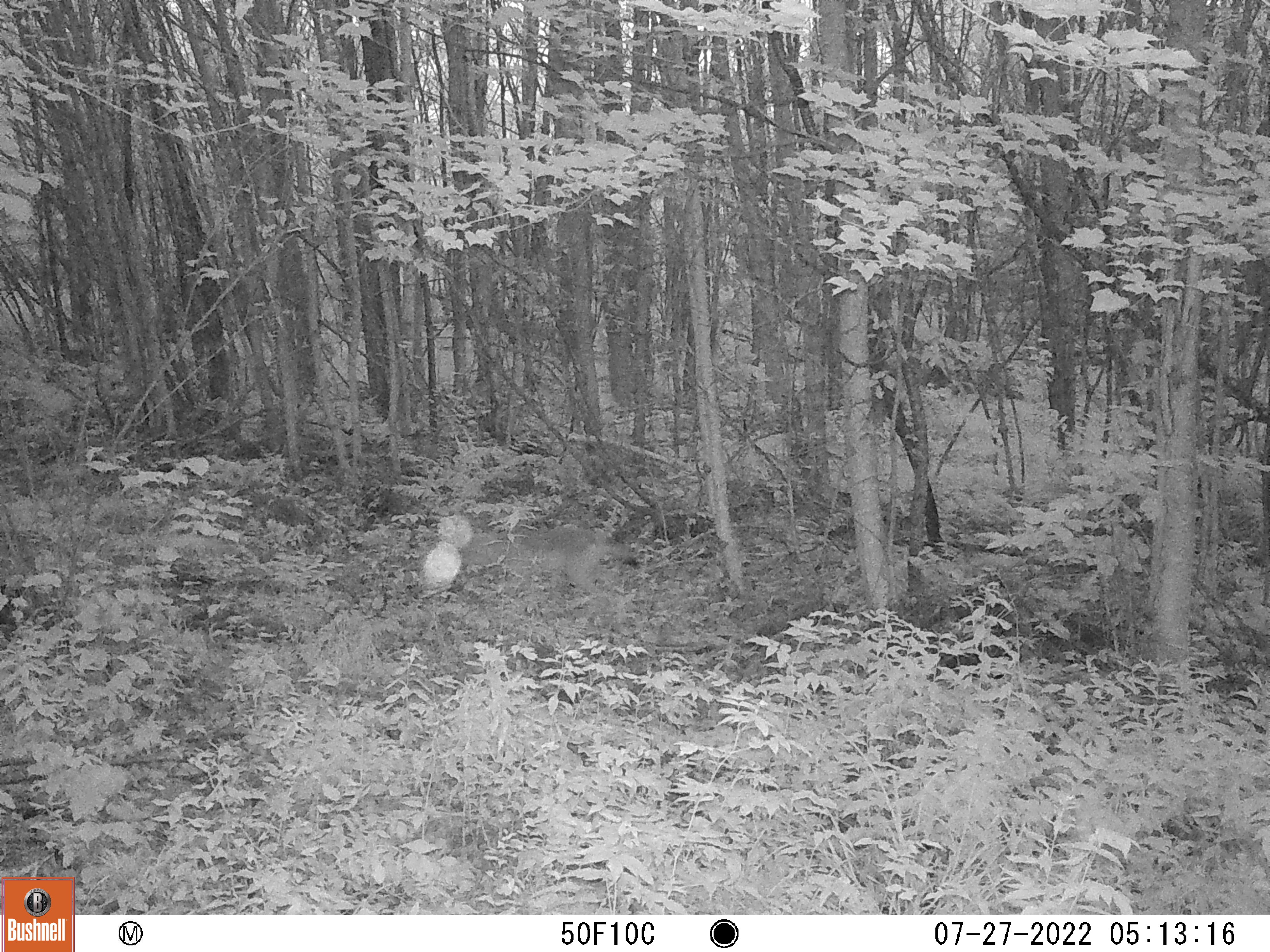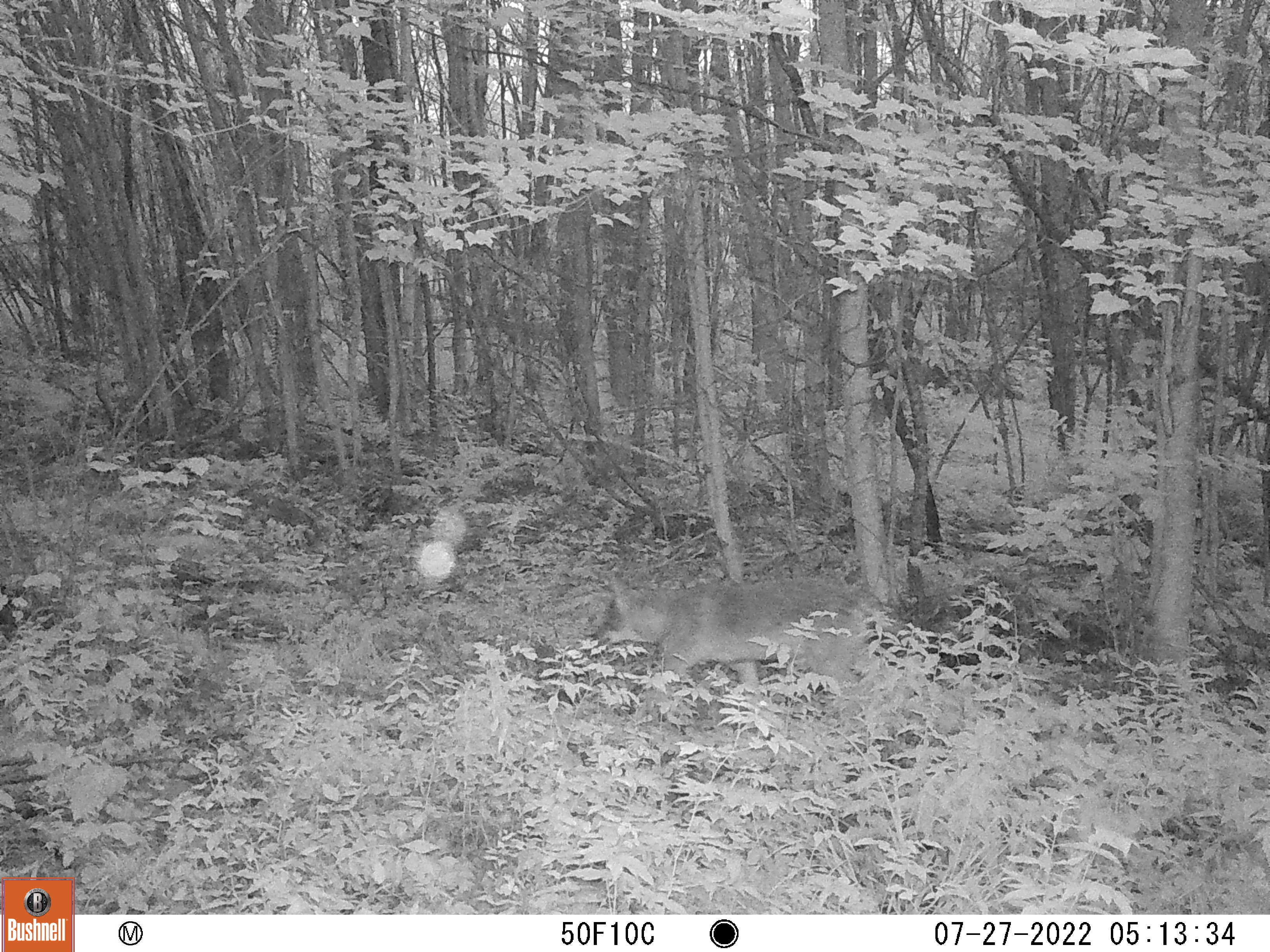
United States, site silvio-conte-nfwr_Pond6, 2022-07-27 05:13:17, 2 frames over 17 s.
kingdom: Animalia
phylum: Chordata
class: Mammalia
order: Carnivora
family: Canidae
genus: Canis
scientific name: Canis latrans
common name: coyote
Coyote (Canis latrans).